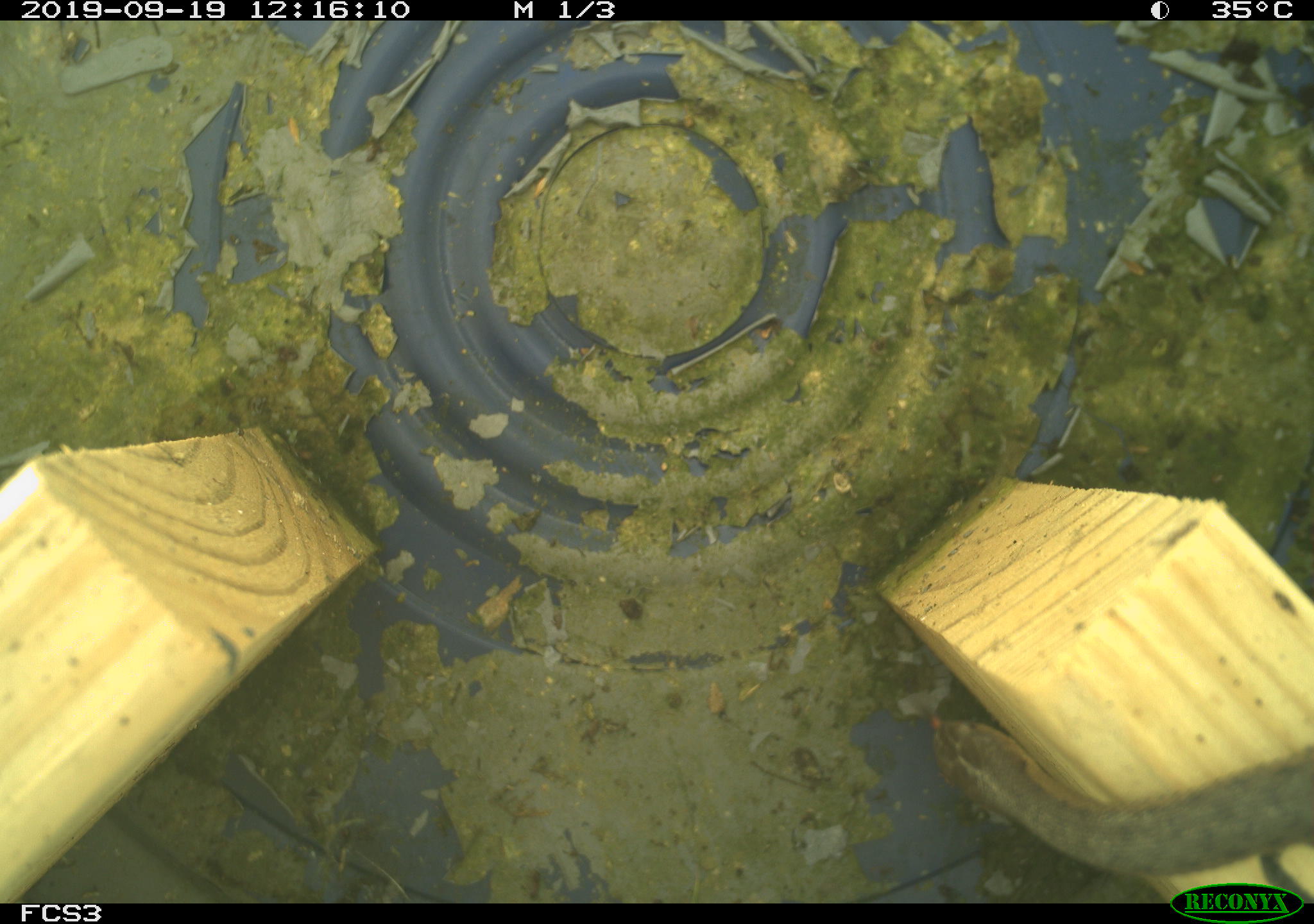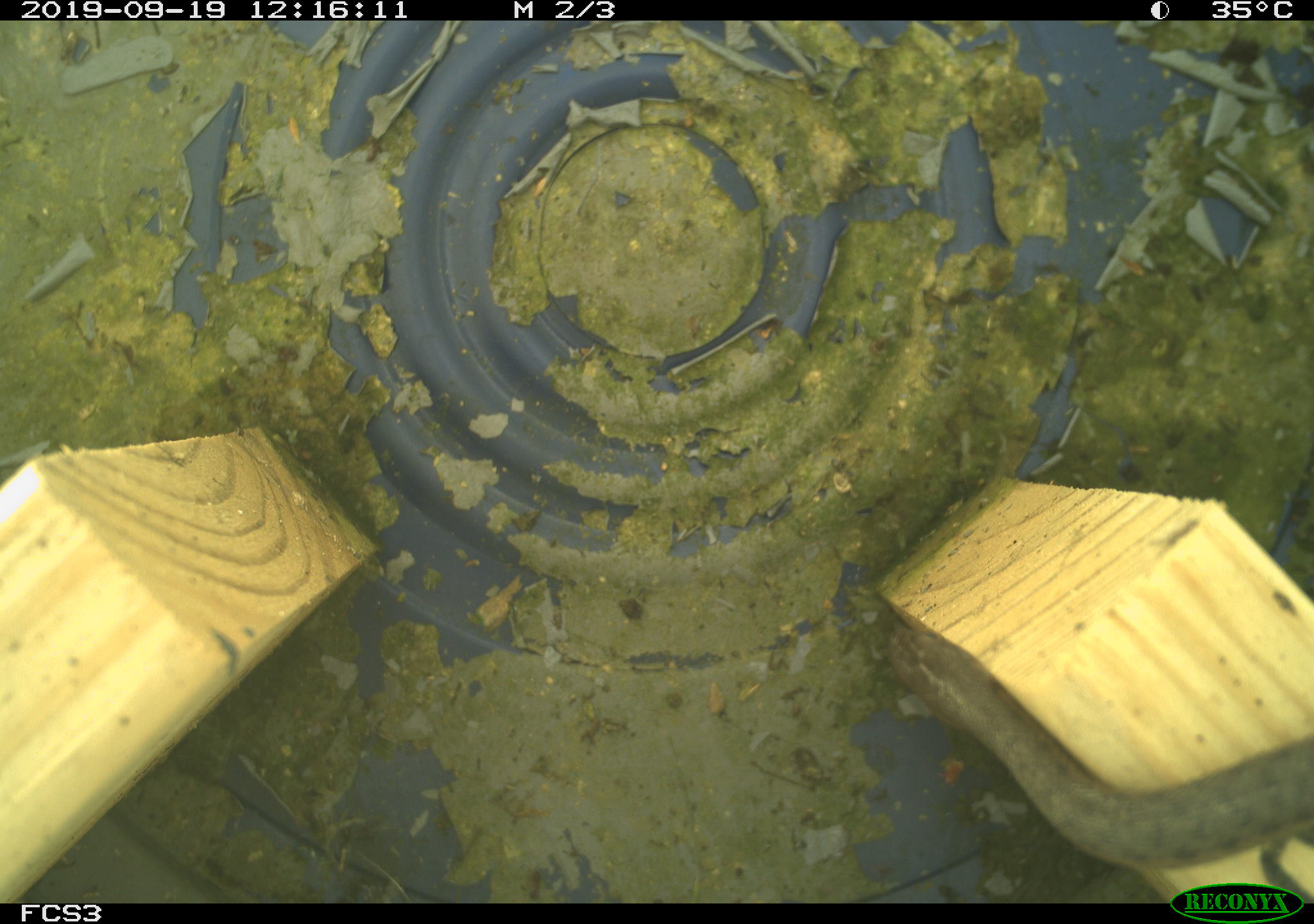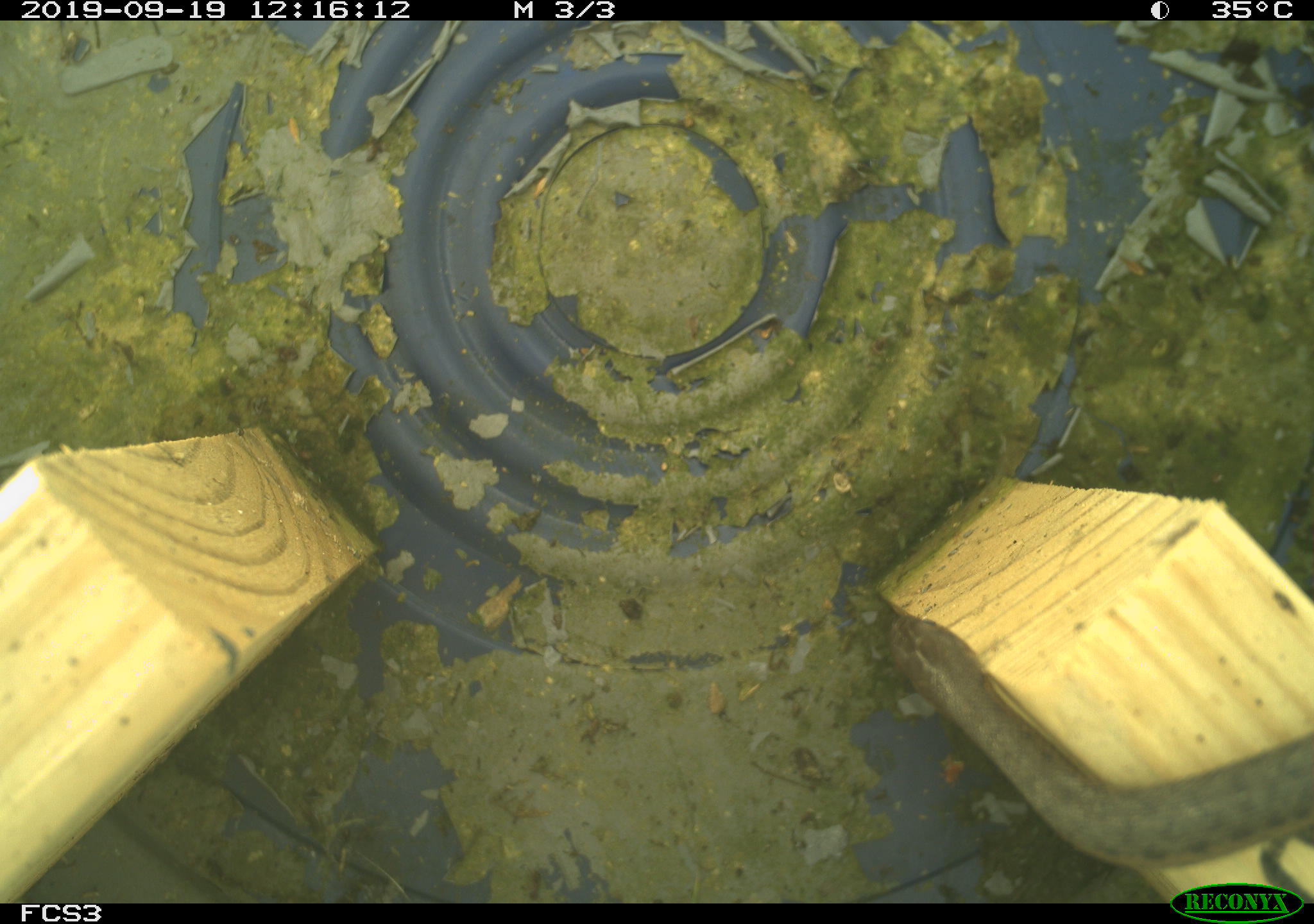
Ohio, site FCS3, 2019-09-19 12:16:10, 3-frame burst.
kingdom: Animalia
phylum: Chordata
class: Reptilia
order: Squamata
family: Colubridae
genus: Thamnophis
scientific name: Thamnophis sirtalis sirtalis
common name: eastern gartersnake